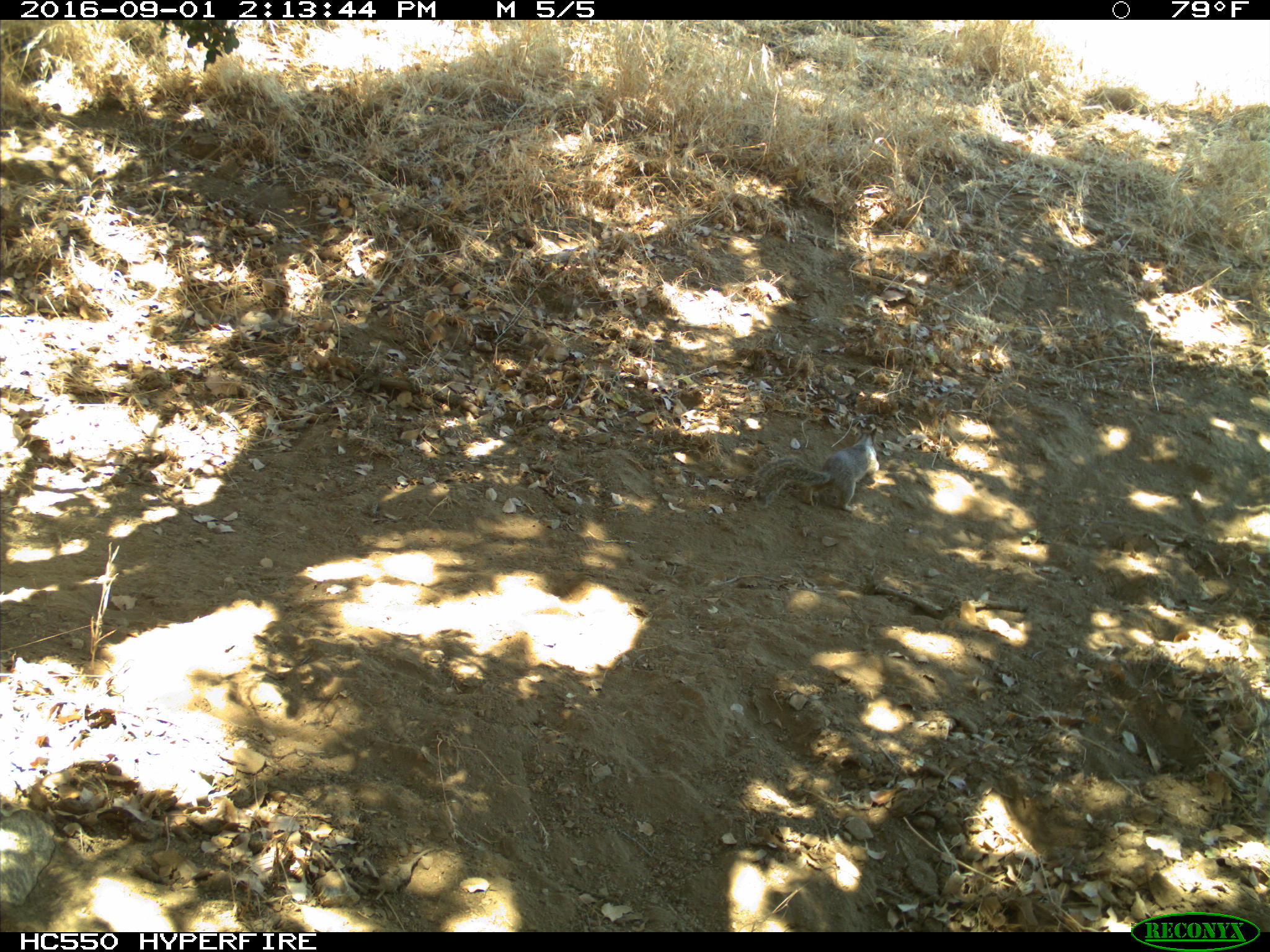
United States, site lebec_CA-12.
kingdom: Animalia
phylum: Chordata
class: Mammalia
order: Rodentia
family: Sciuridae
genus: Otospermophilus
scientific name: Otospermophilus beecheyi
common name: california ground squirrel